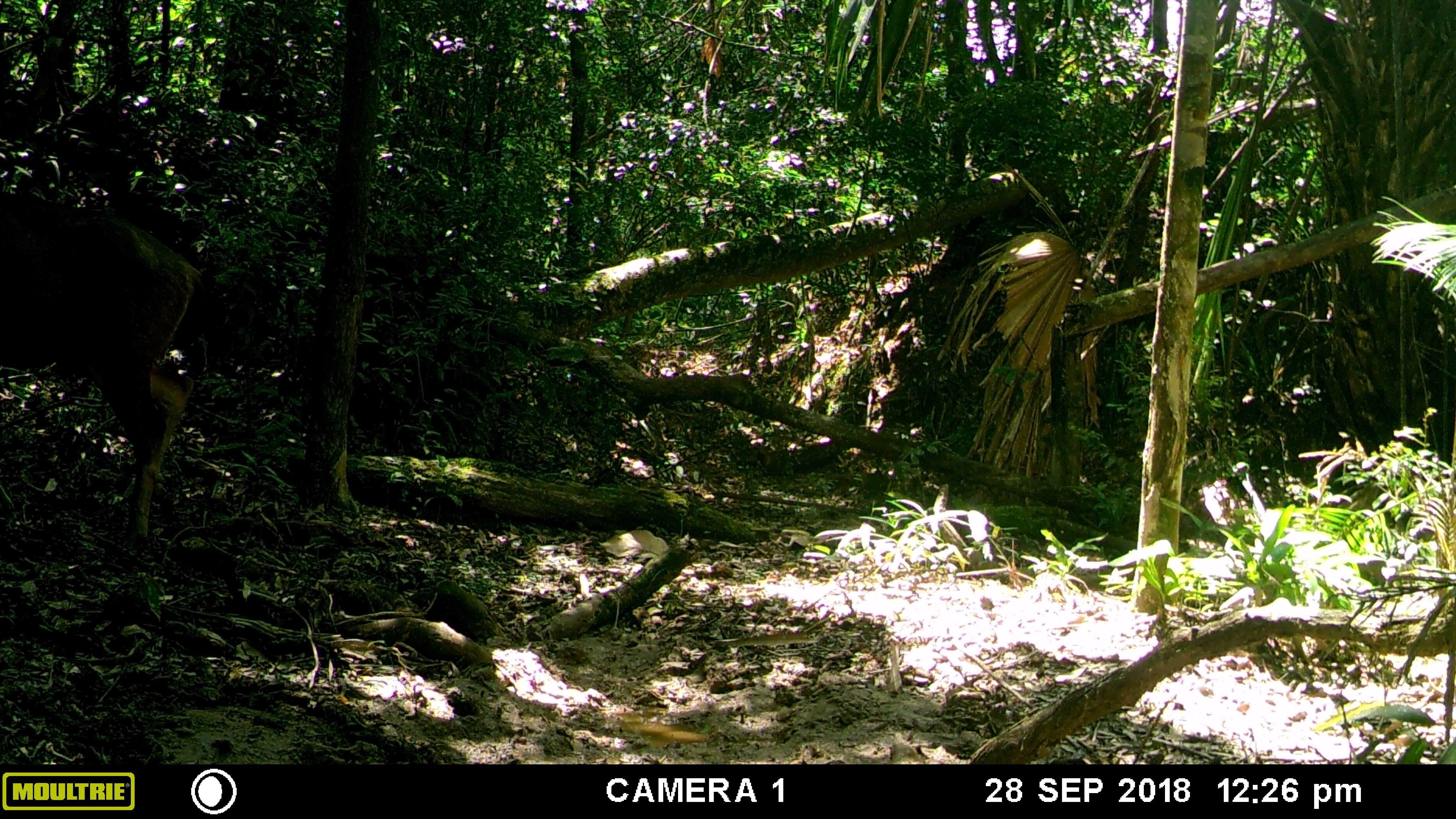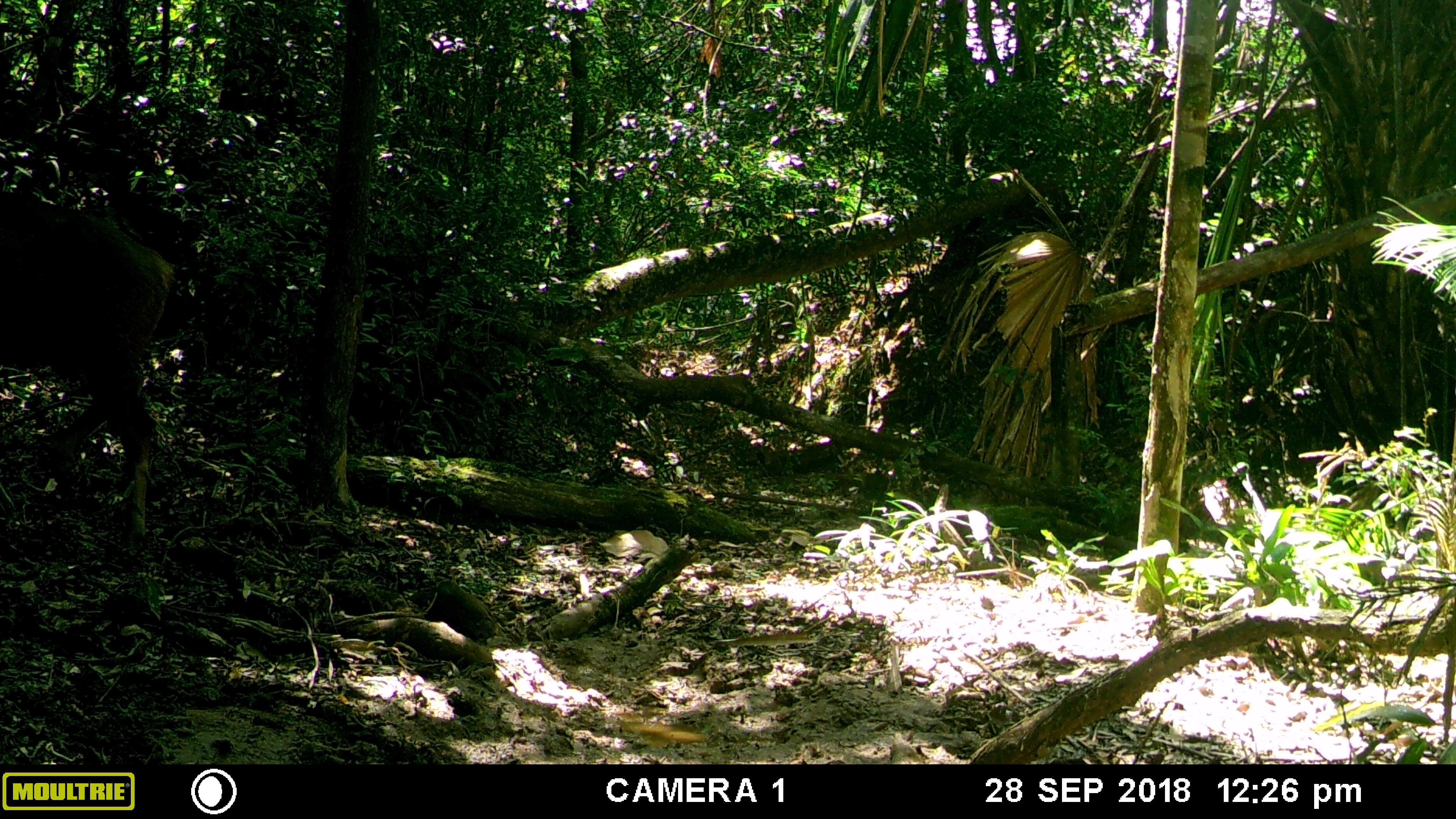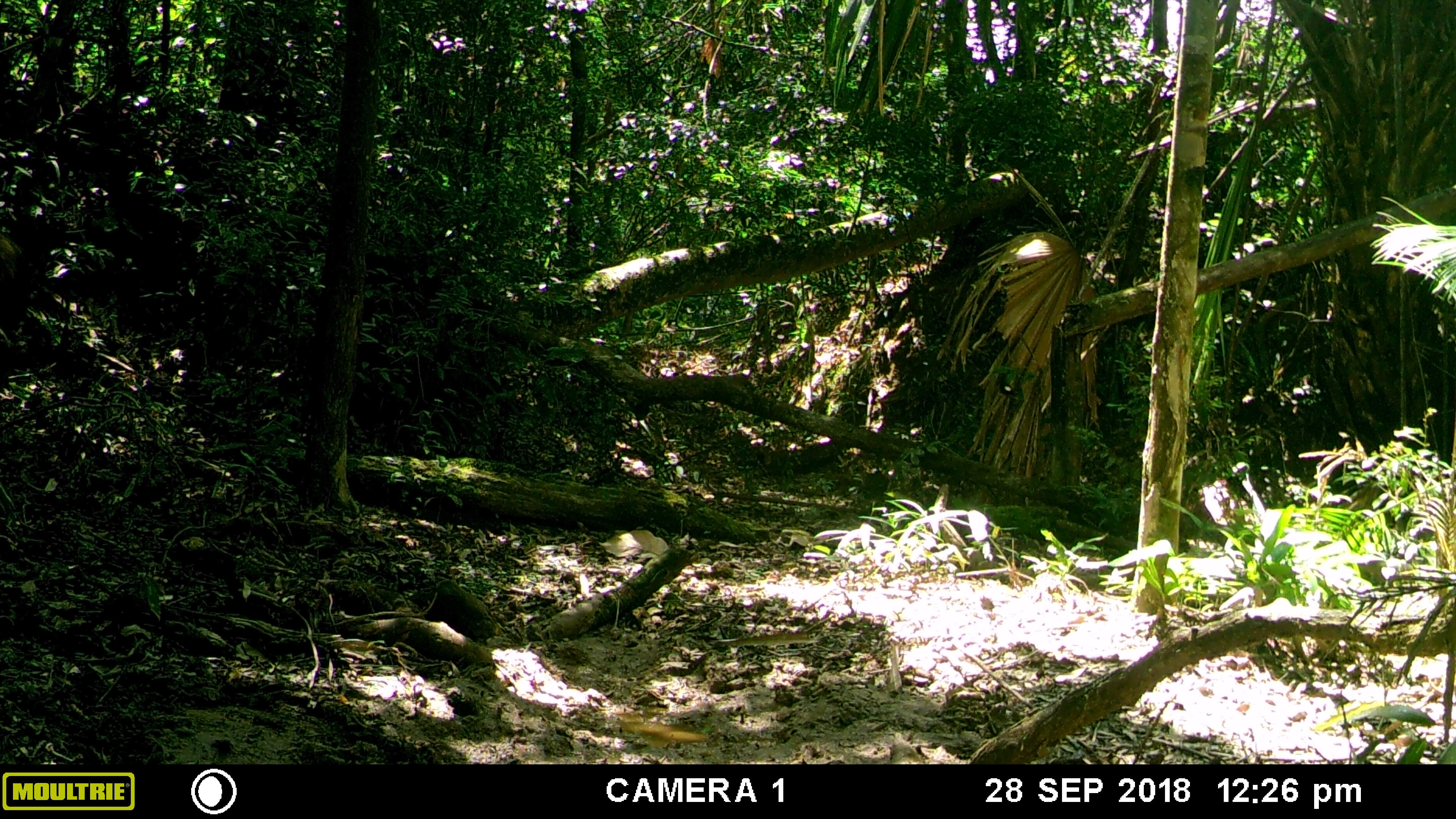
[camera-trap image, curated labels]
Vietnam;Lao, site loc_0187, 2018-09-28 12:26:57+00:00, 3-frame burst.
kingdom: Animalia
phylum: Chordata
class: Mammalia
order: Artiodactyla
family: Cervidae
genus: Rusa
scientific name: Rusa unicolor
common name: sambar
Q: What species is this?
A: Sambar (Rusa unicolor).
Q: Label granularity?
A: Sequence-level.